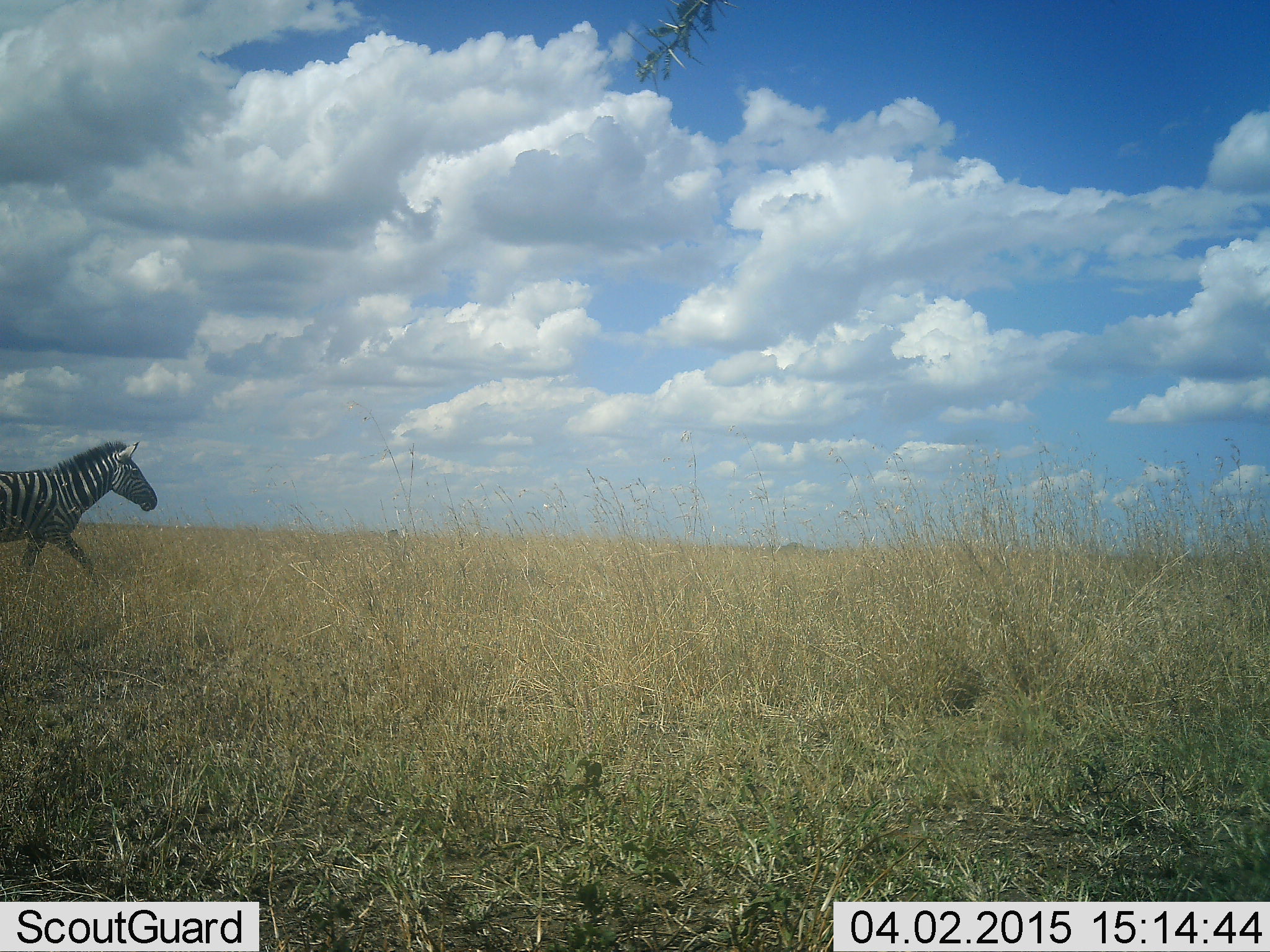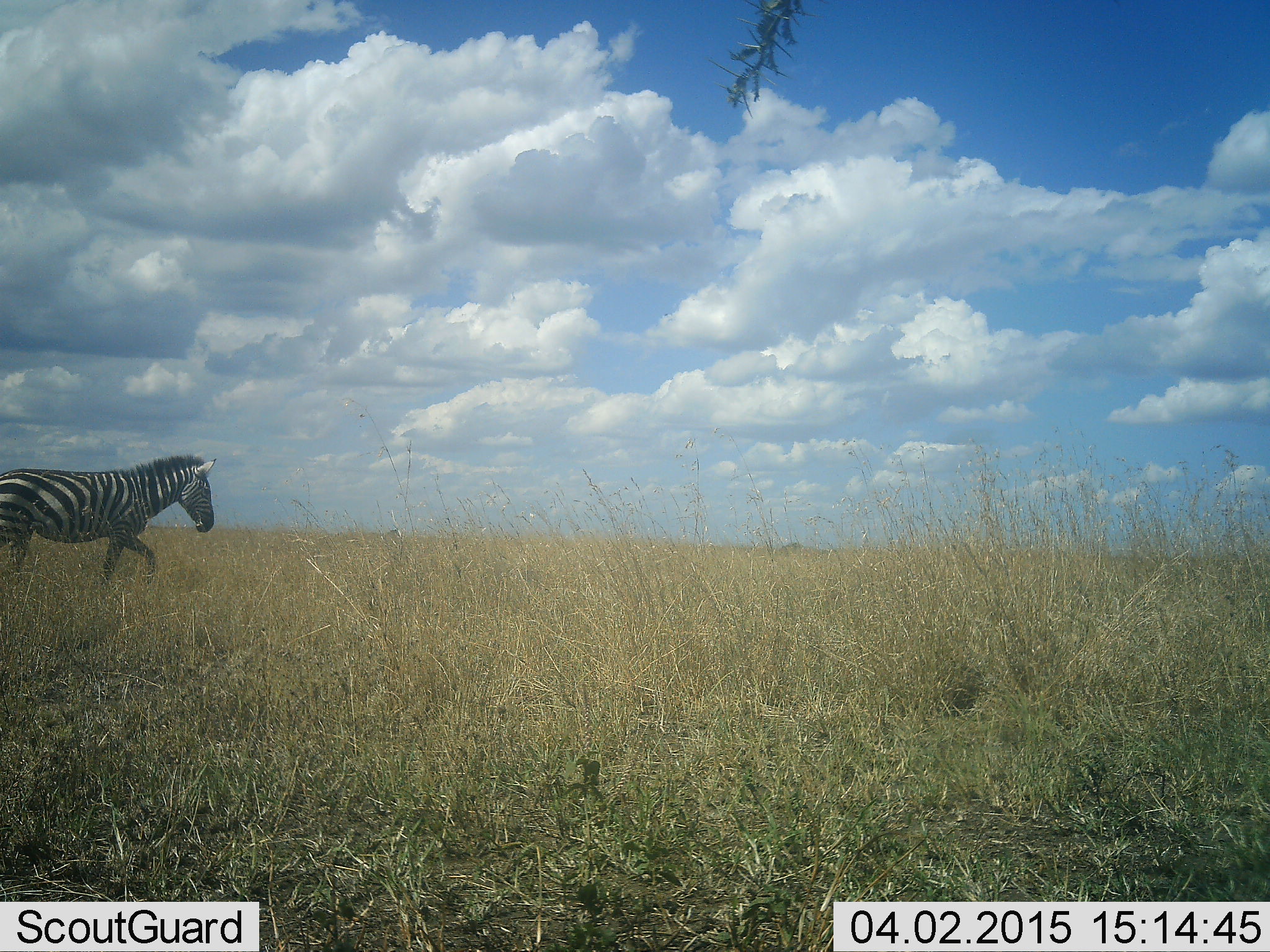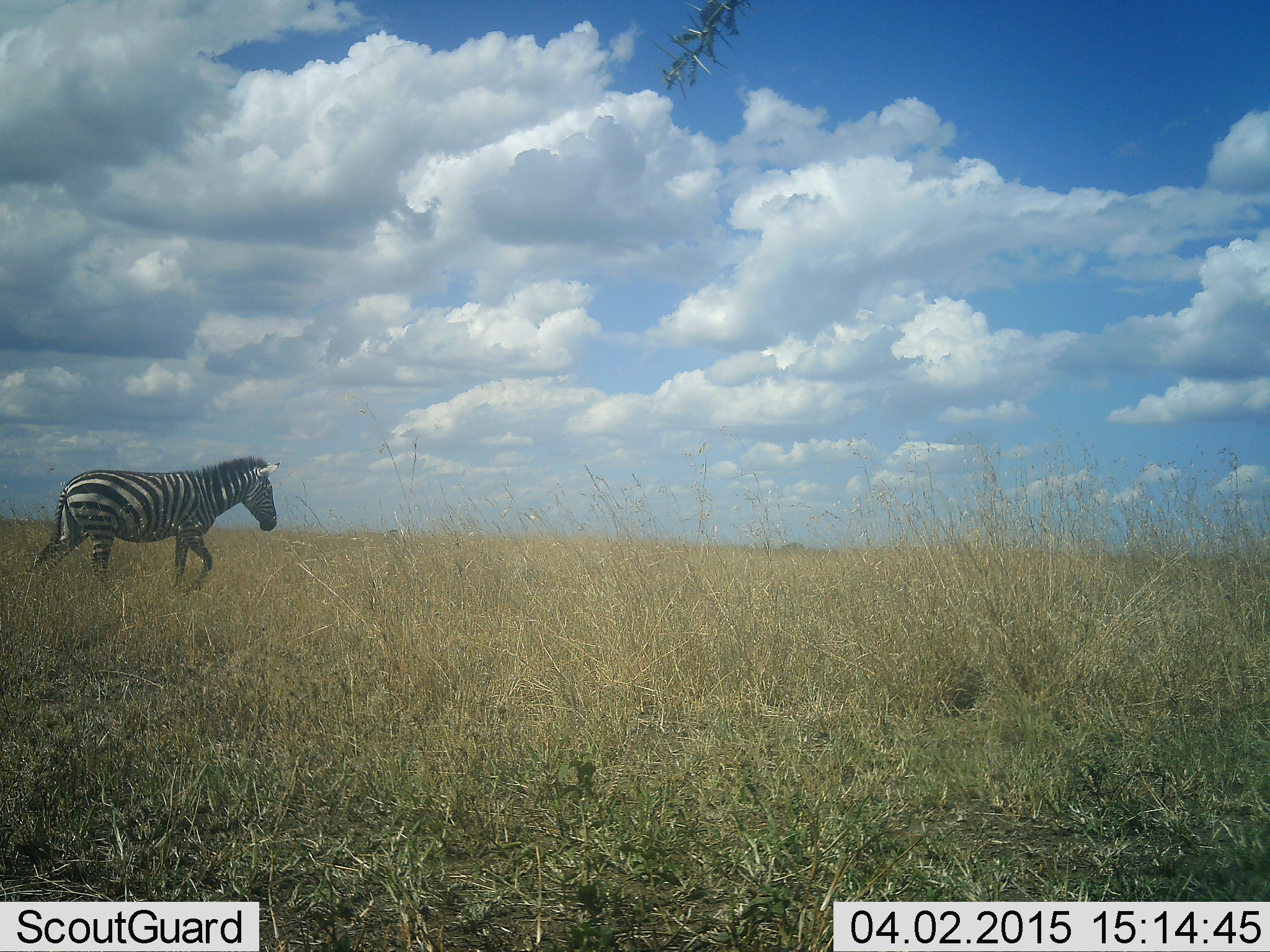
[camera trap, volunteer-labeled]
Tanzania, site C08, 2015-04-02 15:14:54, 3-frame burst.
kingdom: Animalia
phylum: Chordata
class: Mammalia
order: Perissodactyla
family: Equidae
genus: Equus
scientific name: Equus quagga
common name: plains zebra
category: zebra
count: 1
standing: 10%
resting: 0%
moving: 100%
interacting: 0%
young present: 0%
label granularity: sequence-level